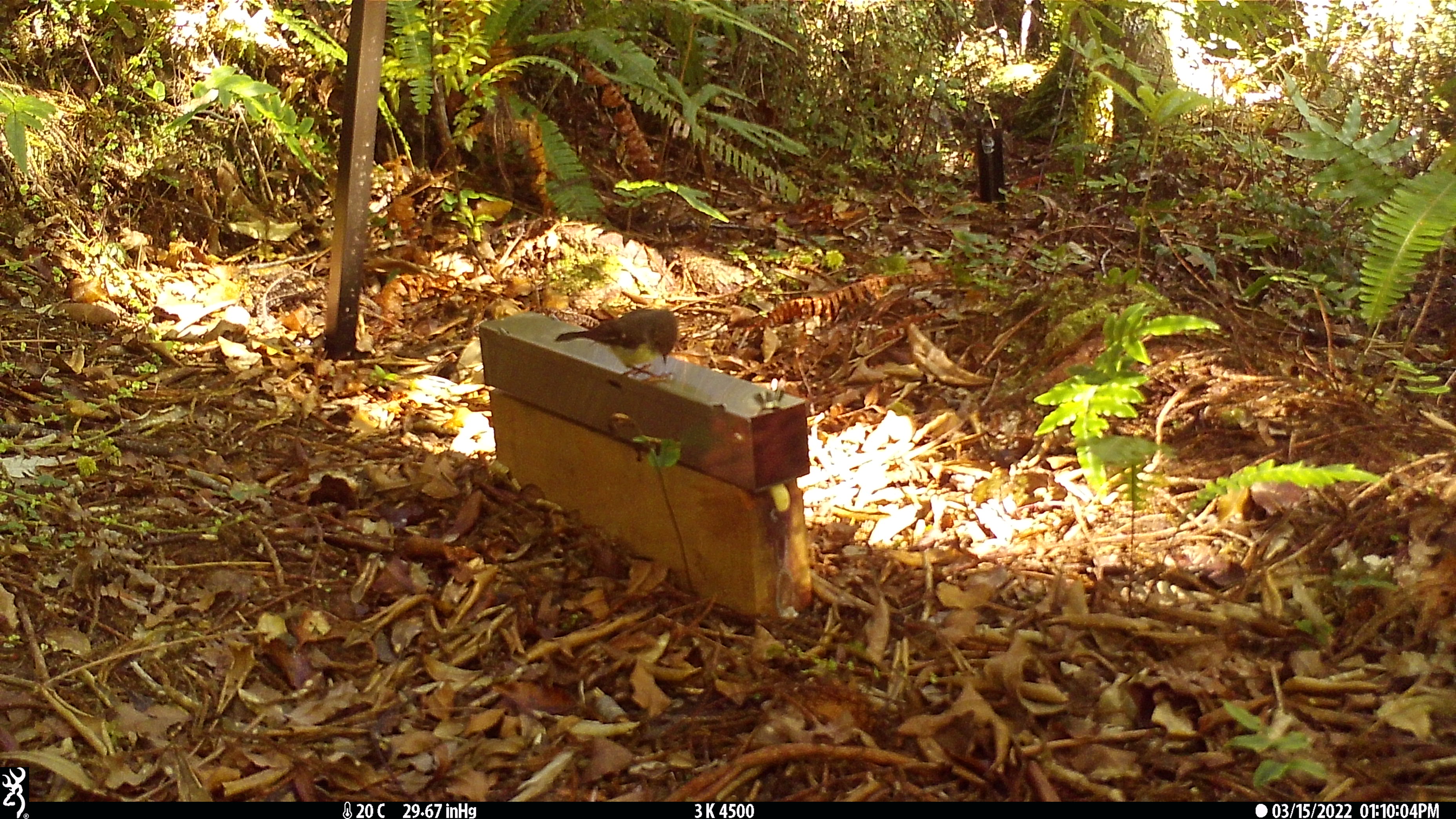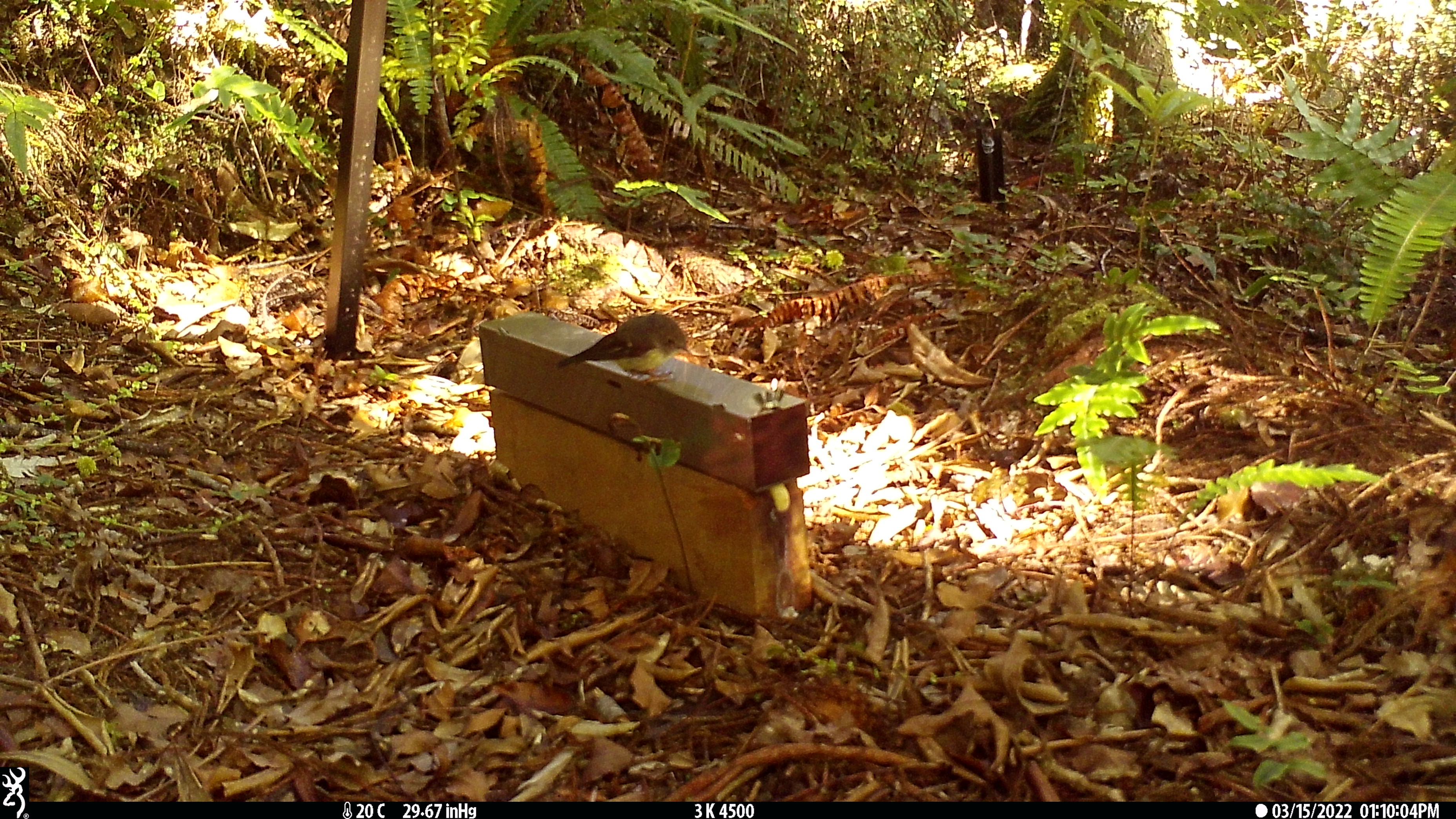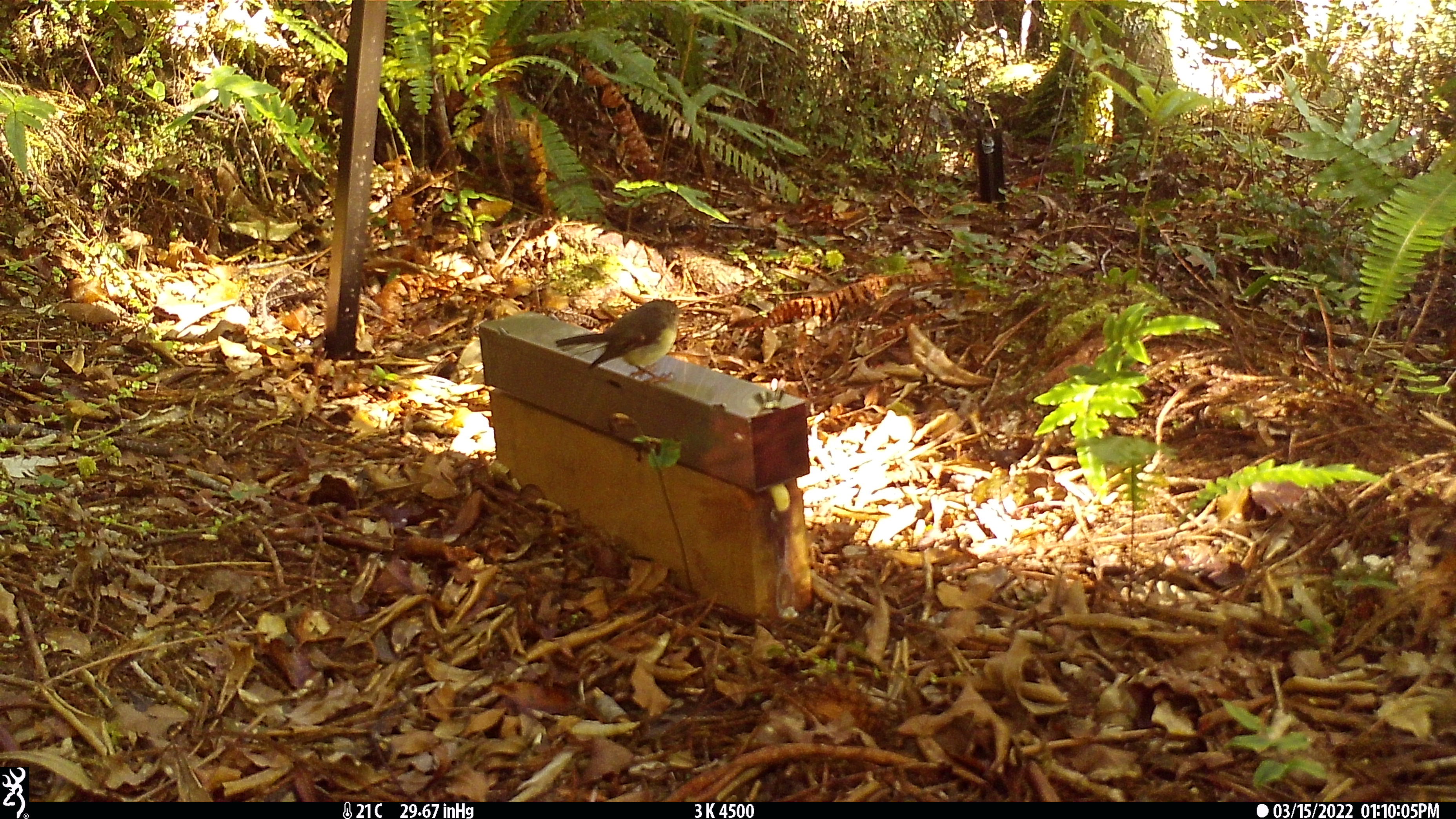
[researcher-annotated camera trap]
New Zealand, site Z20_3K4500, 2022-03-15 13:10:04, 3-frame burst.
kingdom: Animalia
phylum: Chordata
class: Aves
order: Passeriformes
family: Petroicidae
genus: Petroica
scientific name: Petroica macrocephala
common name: tomtit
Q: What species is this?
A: Tomtit (Petroica macrocephala).